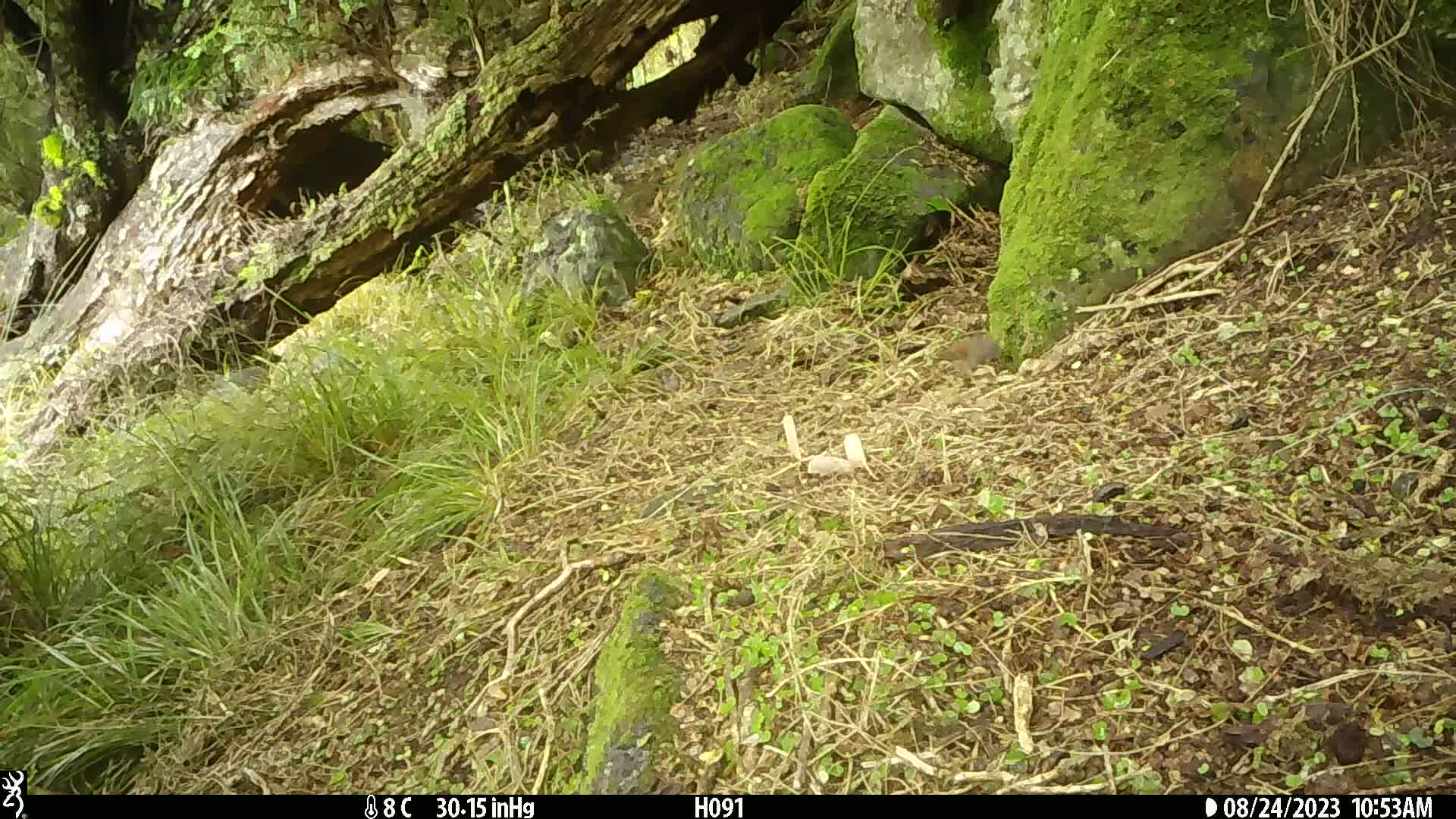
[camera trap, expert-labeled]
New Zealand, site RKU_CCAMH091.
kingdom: Animalia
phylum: Chordata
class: Aves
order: Passeriformes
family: Prunellidae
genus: Prunella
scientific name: Prunella modularis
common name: dunnock